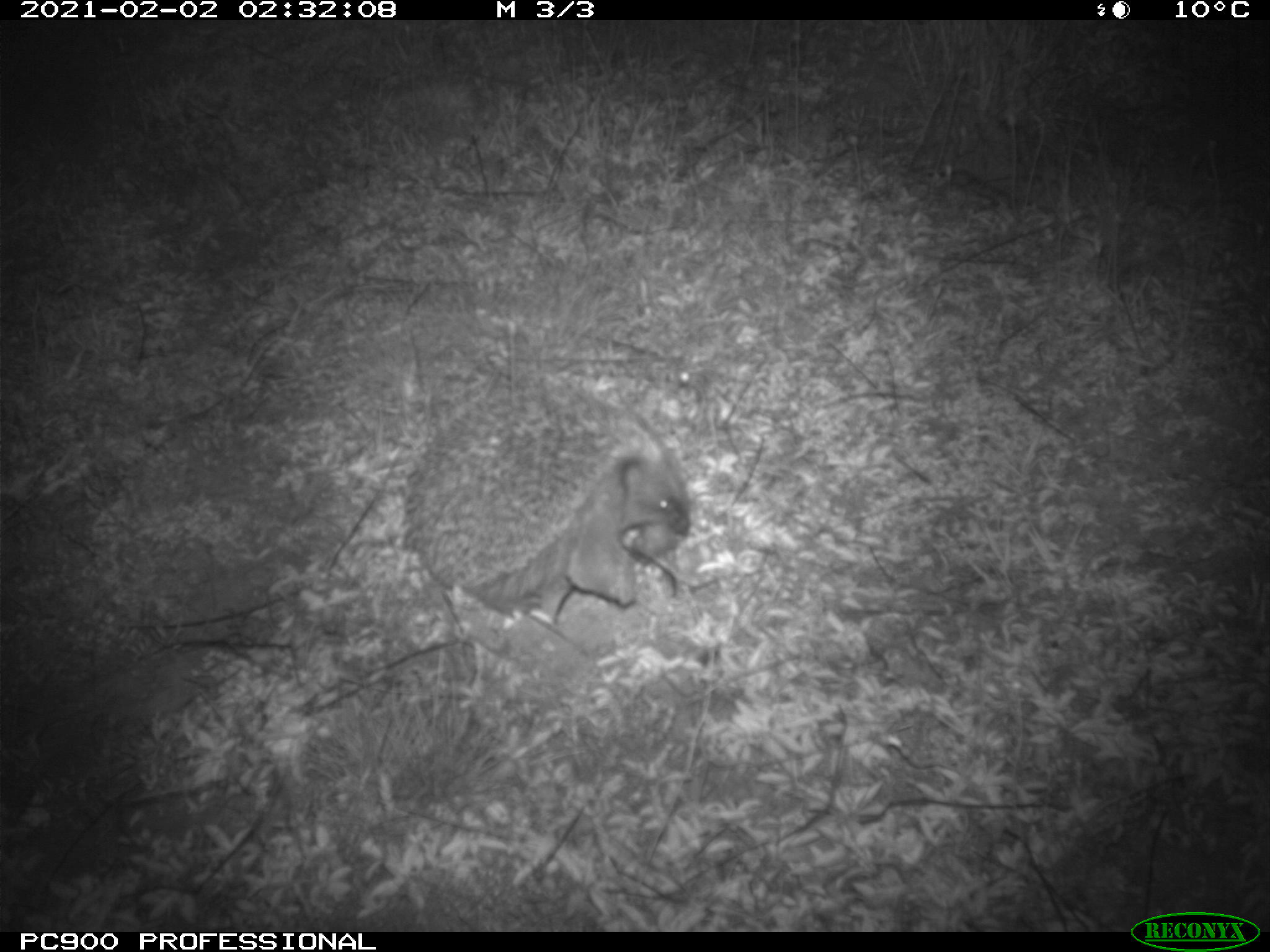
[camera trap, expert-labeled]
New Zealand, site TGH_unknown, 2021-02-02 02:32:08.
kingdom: Animalia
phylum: Chordata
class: Mammalia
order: Eulipotyphla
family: Erinaceidae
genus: Erinaceus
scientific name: Erinaceus europaeus europaeus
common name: european hedgehog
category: hedgehog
Hedgehog (european hedgehog) (Erinaceus europaeus europaeus).